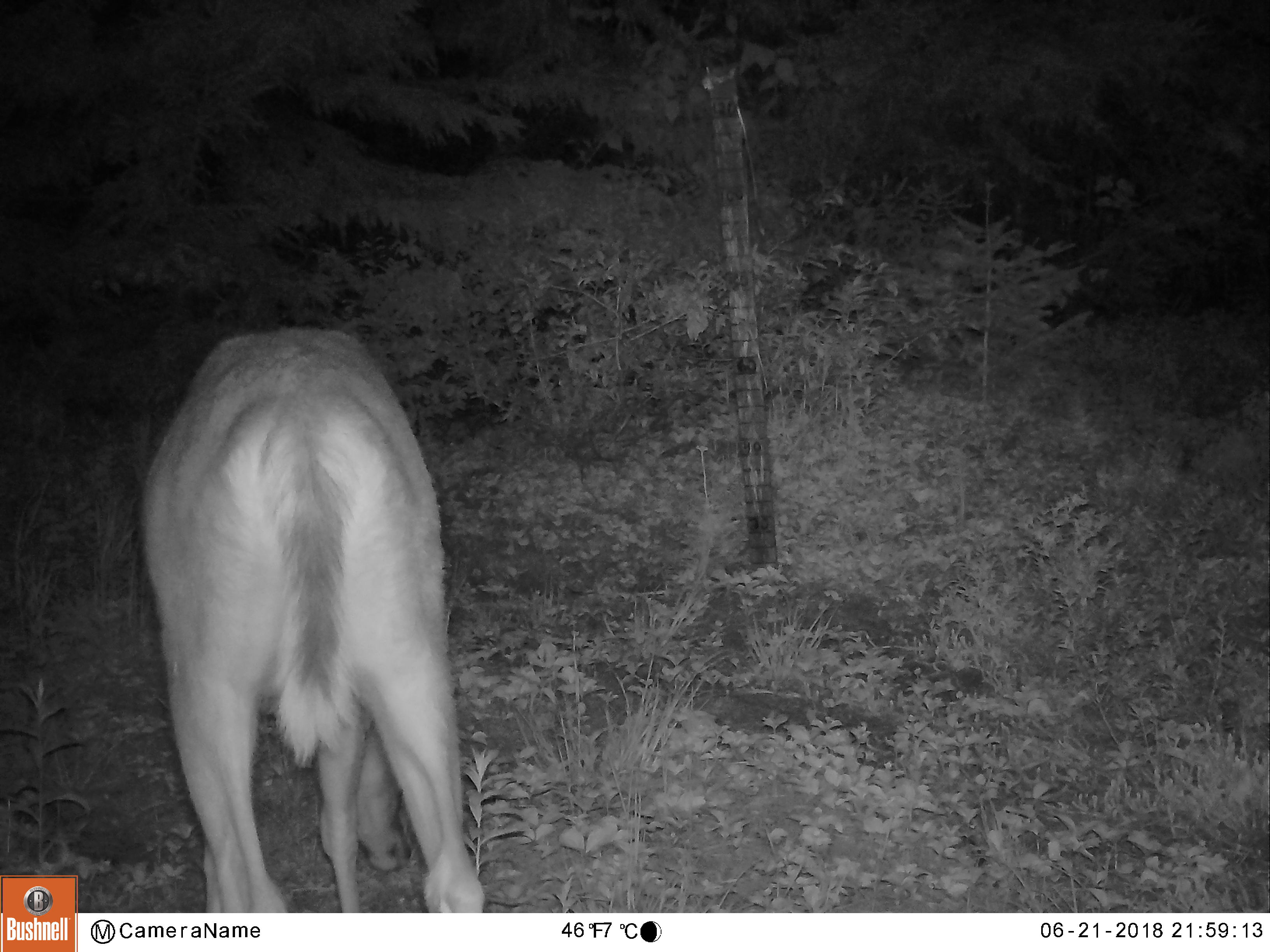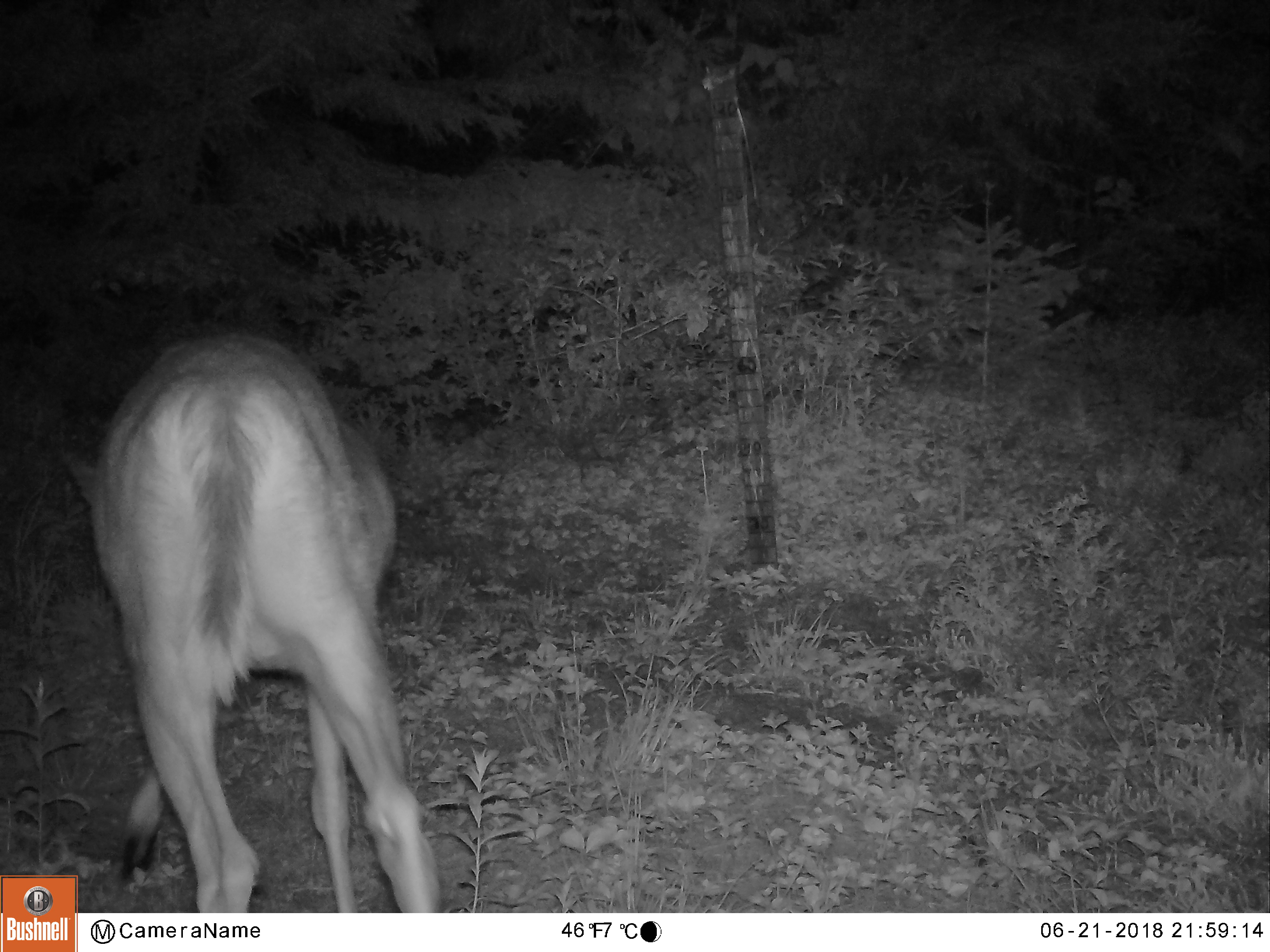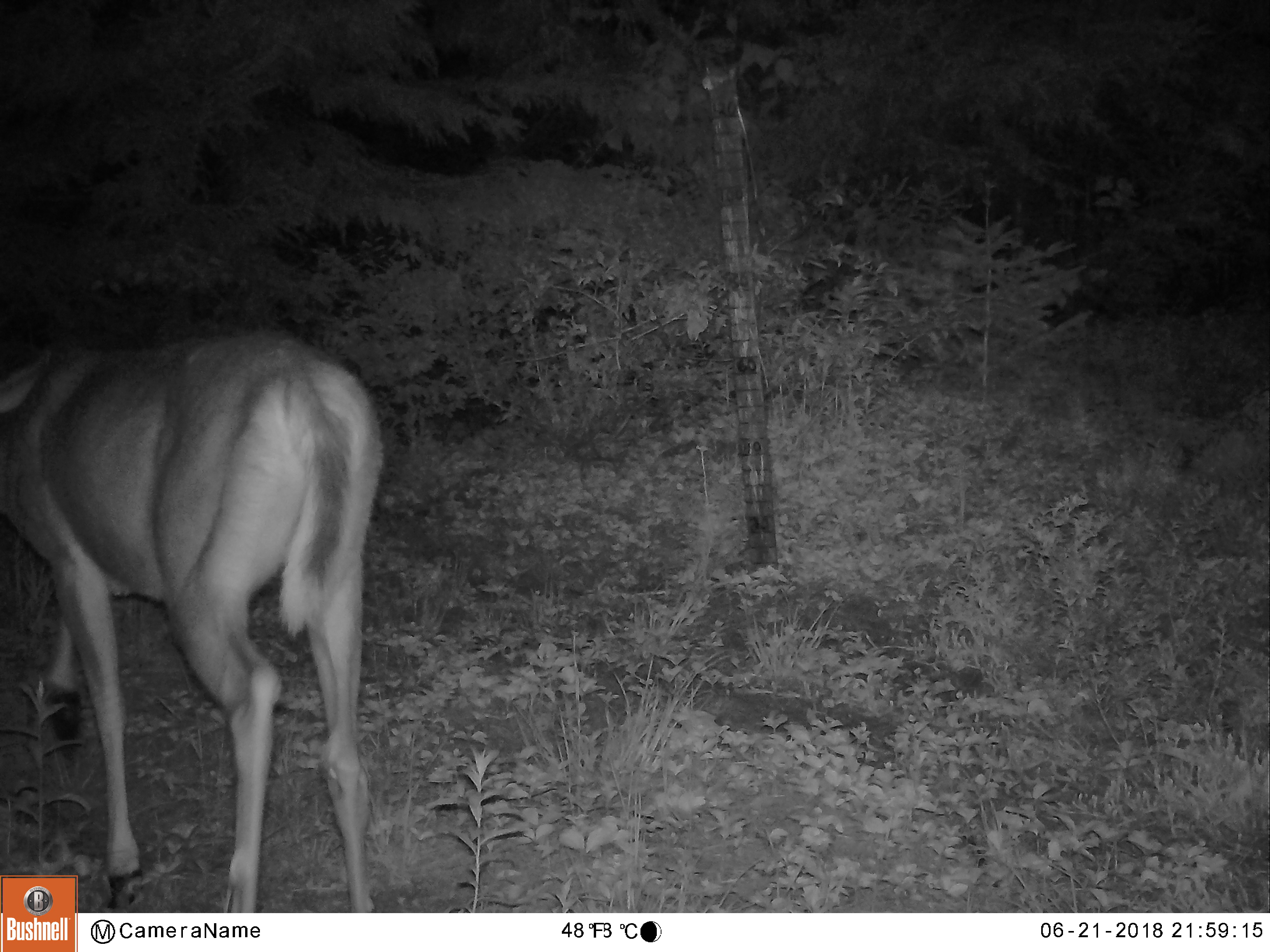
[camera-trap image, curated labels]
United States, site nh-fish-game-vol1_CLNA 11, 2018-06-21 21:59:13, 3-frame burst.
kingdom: Animalia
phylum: Chordata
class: Mammalia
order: Artiodactyla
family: Cervidae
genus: Odocoileus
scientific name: Odocoileus virginianus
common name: white-tailed deer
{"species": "white-tailed deer (Odocoileus virginianus)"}